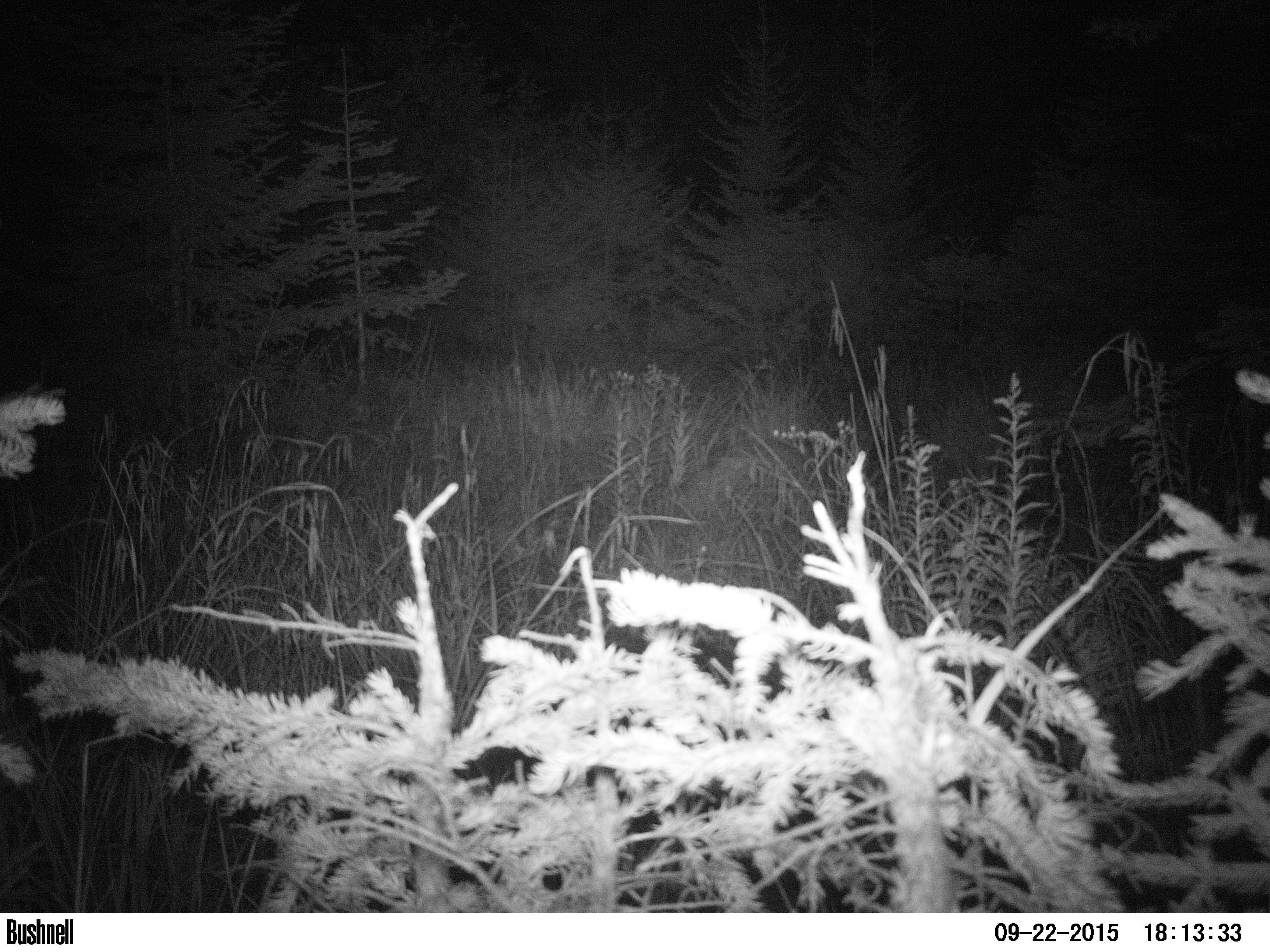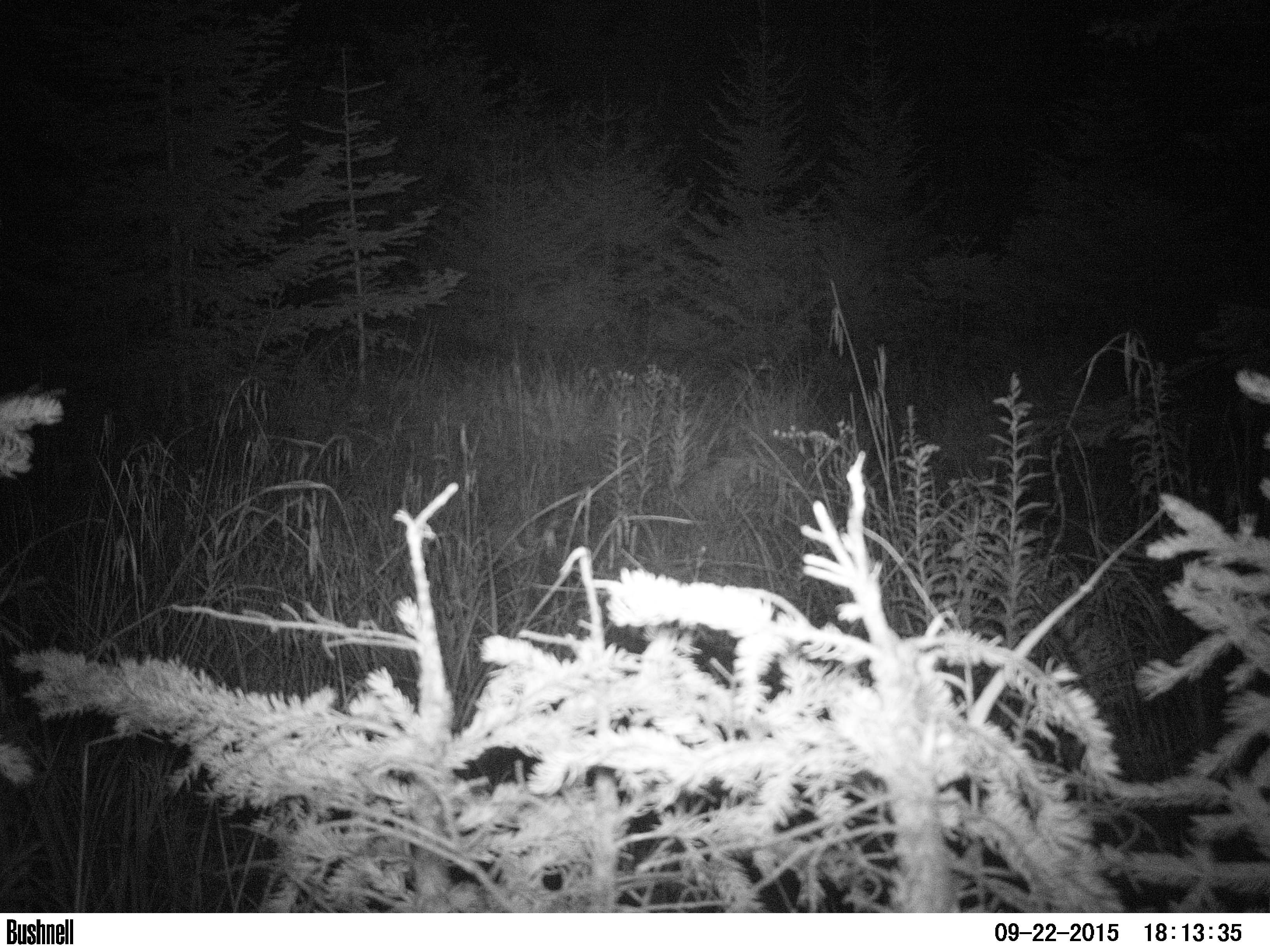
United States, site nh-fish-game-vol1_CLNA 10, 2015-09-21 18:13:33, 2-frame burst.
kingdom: Animalia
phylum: Chordata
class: Mammalia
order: Artiodactyla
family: Cervidae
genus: Alces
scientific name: Alces alces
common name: moose